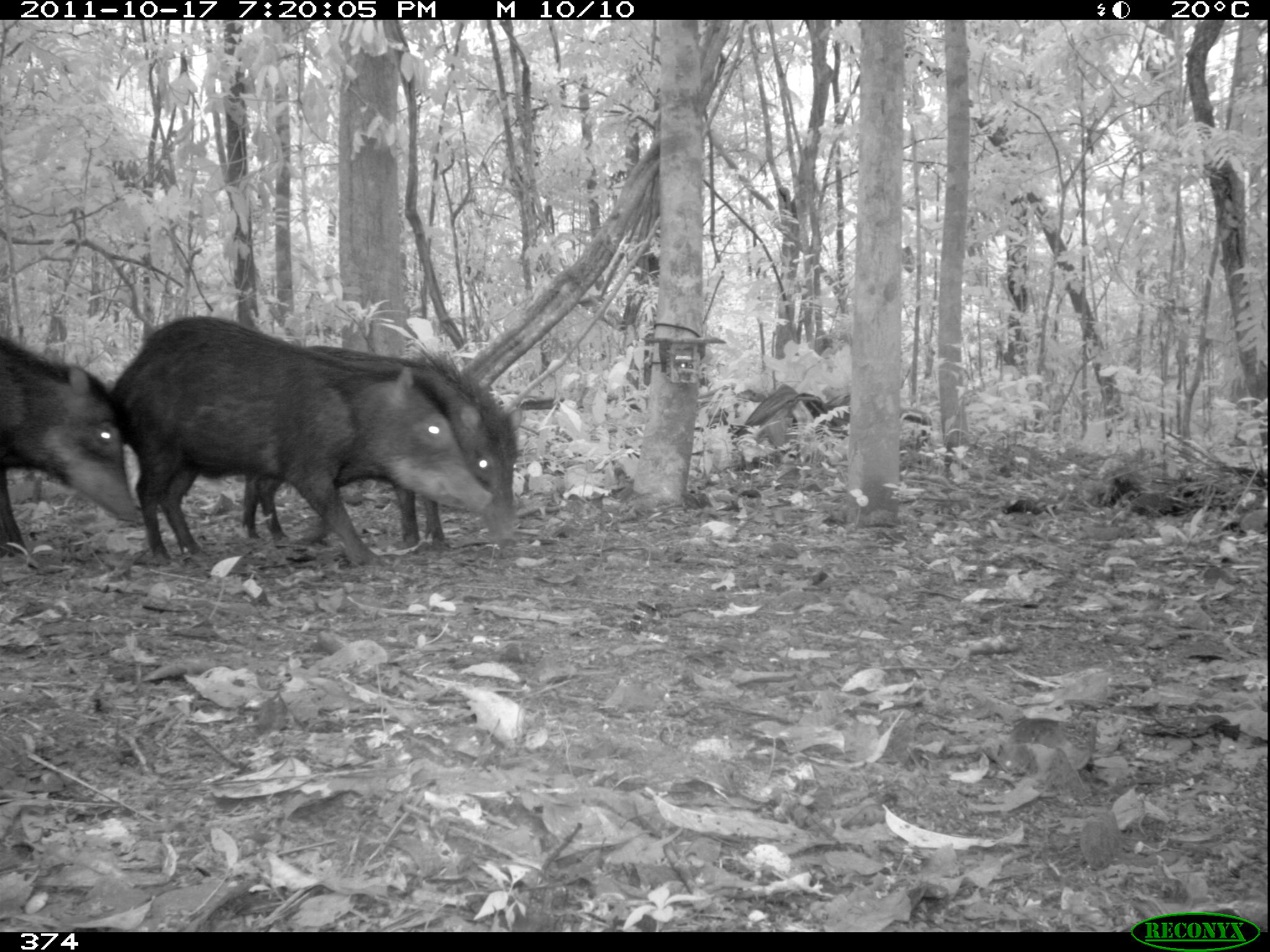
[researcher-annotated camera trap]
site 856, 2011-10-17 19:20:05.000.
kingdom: Animalia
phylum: Chordata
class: Mammalia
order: Artiodactyla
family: Tayassuidae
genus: Tayassu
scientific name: Tayassu pecari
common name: white-lipped peccary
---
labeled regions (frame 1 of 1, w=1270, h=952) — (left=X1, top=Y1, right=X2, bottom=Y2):
tayassu pecari: (left=105, top=315, right=493, bottom=569); (left=243, top=346, right=517, bottom=549); (left=0, top=328, right=143, bottom=556)